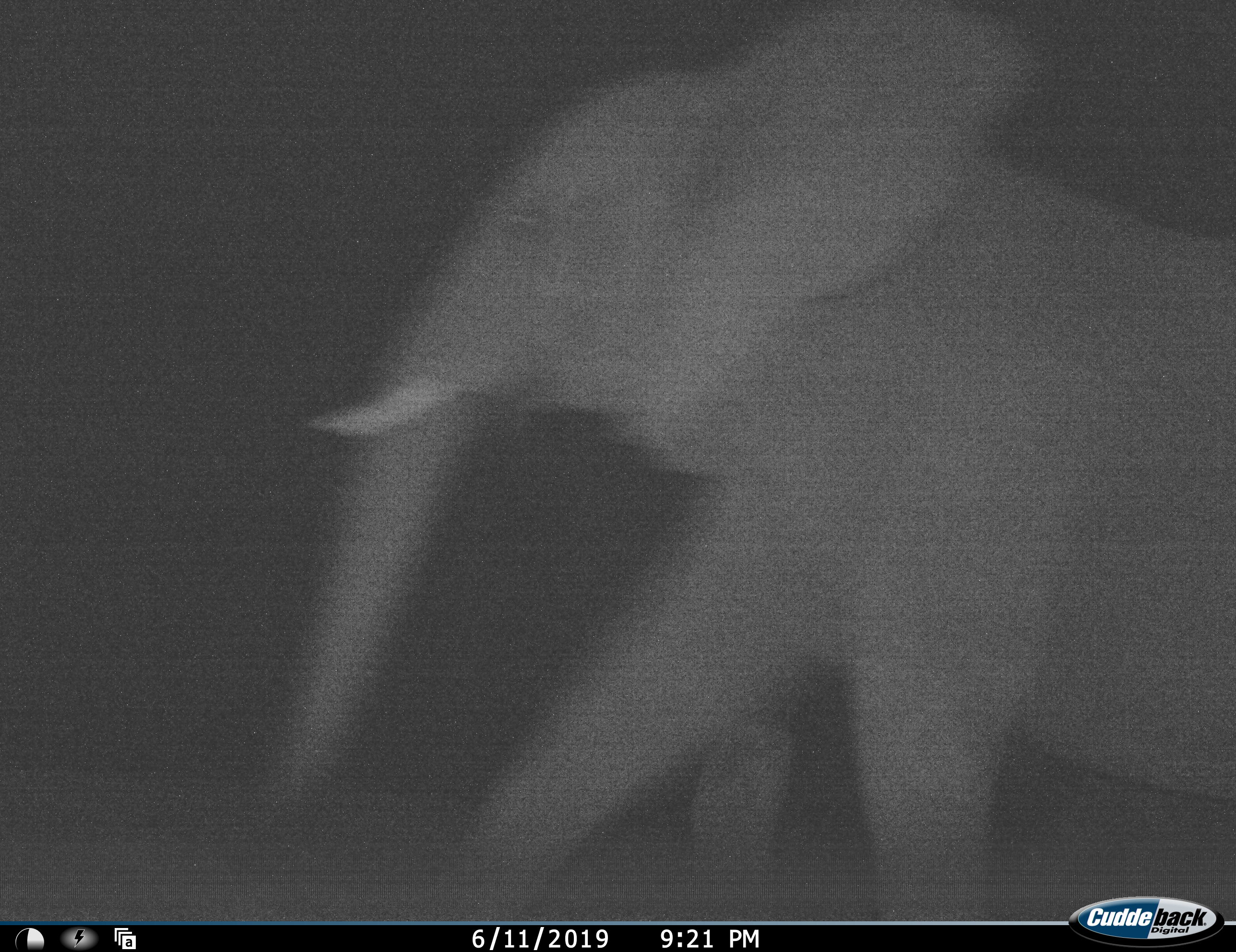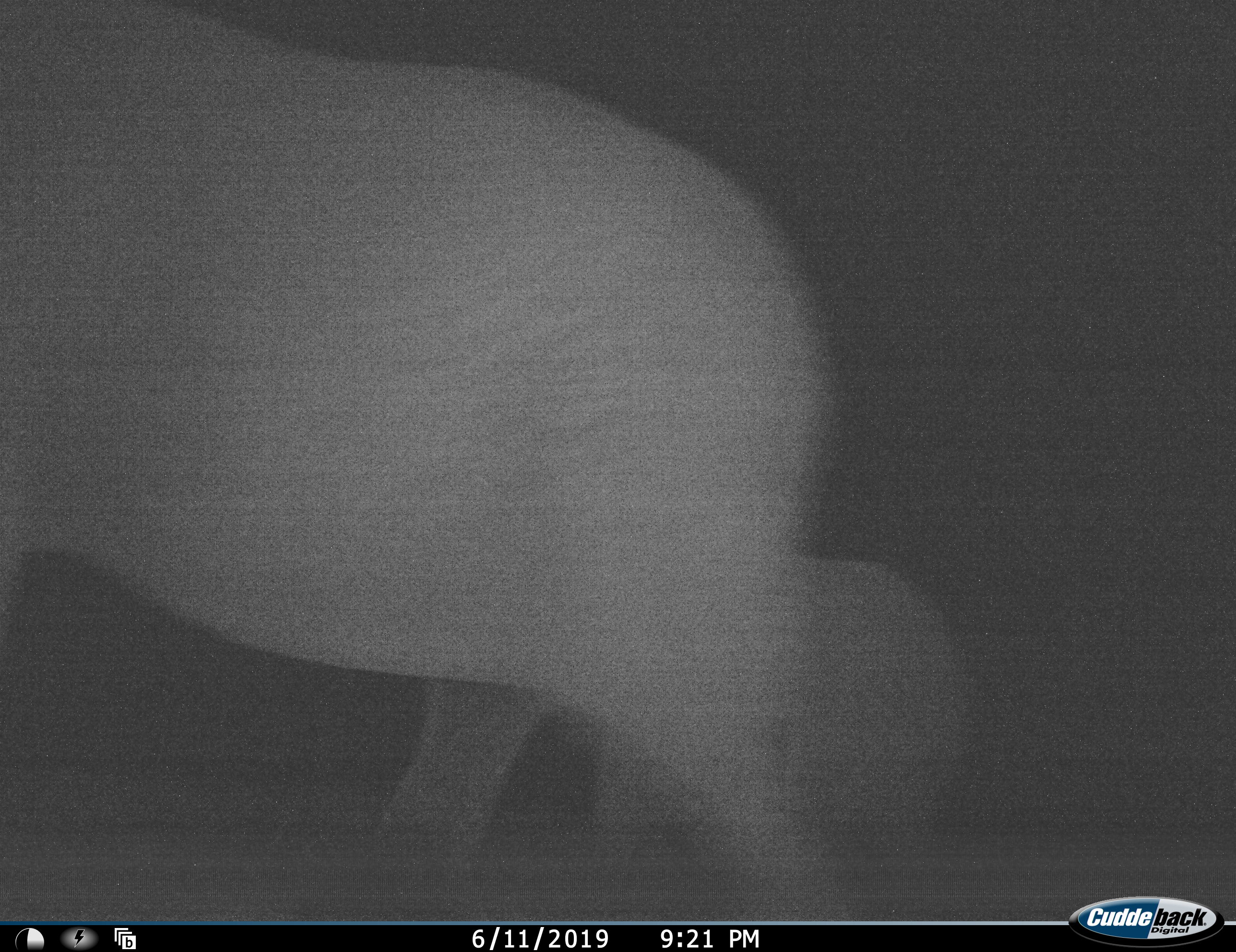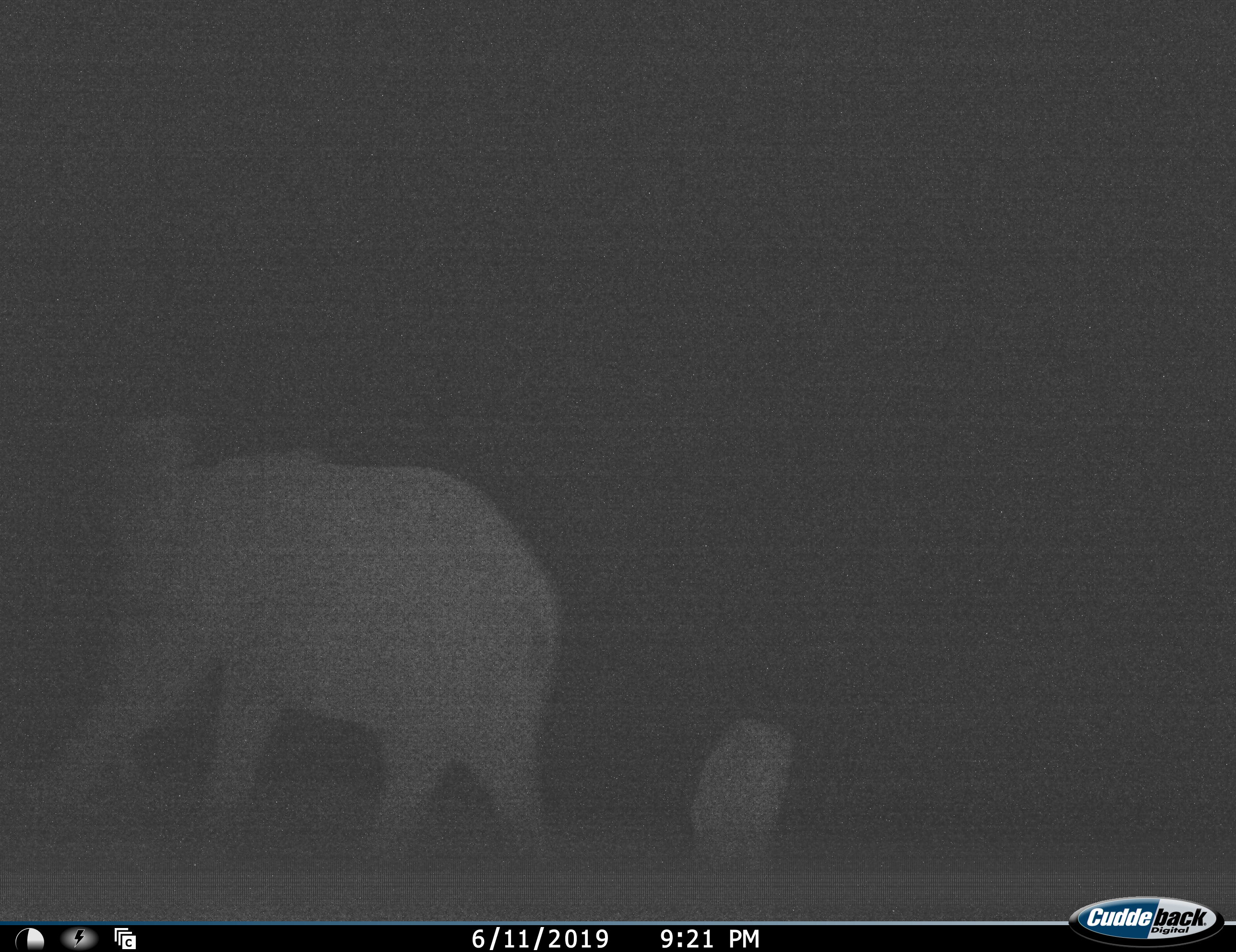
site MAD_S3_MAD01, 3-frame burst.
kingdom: Animalia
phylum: Chordata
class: Mammalia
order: Proboscidea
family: Elephantidae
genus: Loxodonta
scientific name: Loxodonta africana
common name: african bush elephant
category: elephant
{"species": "elephant (african bush elephant) (Loxodonta africana)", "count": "2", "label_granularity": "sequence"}